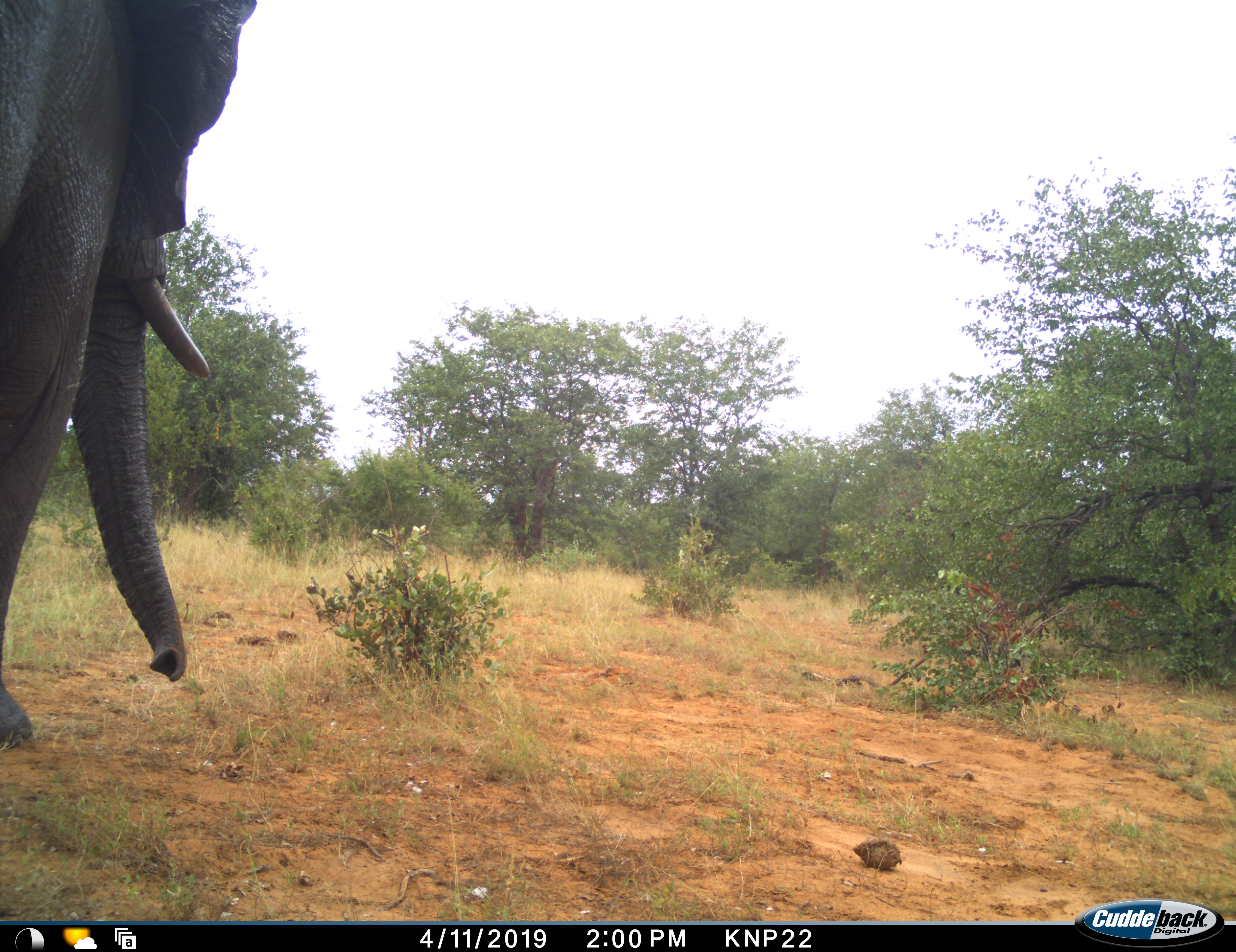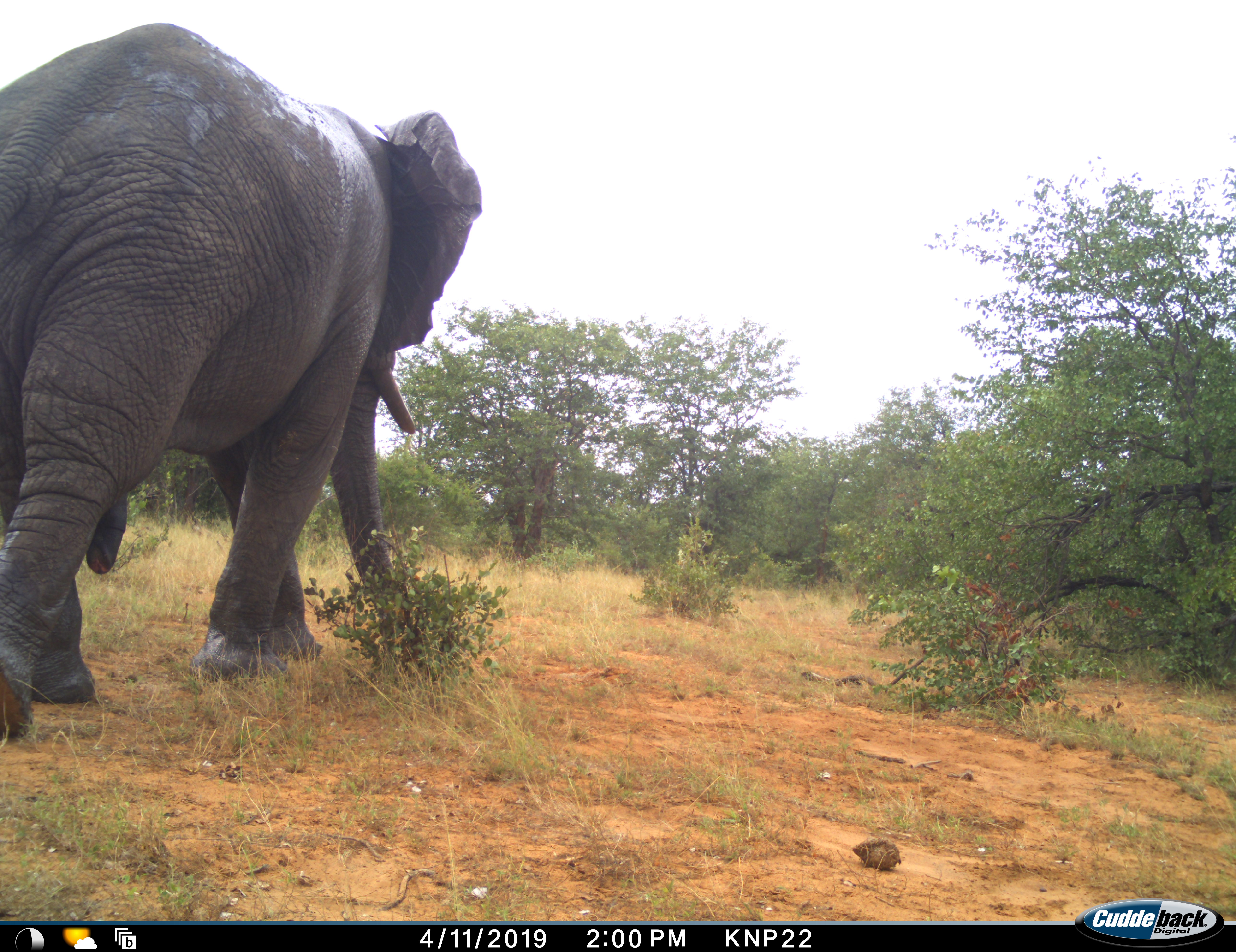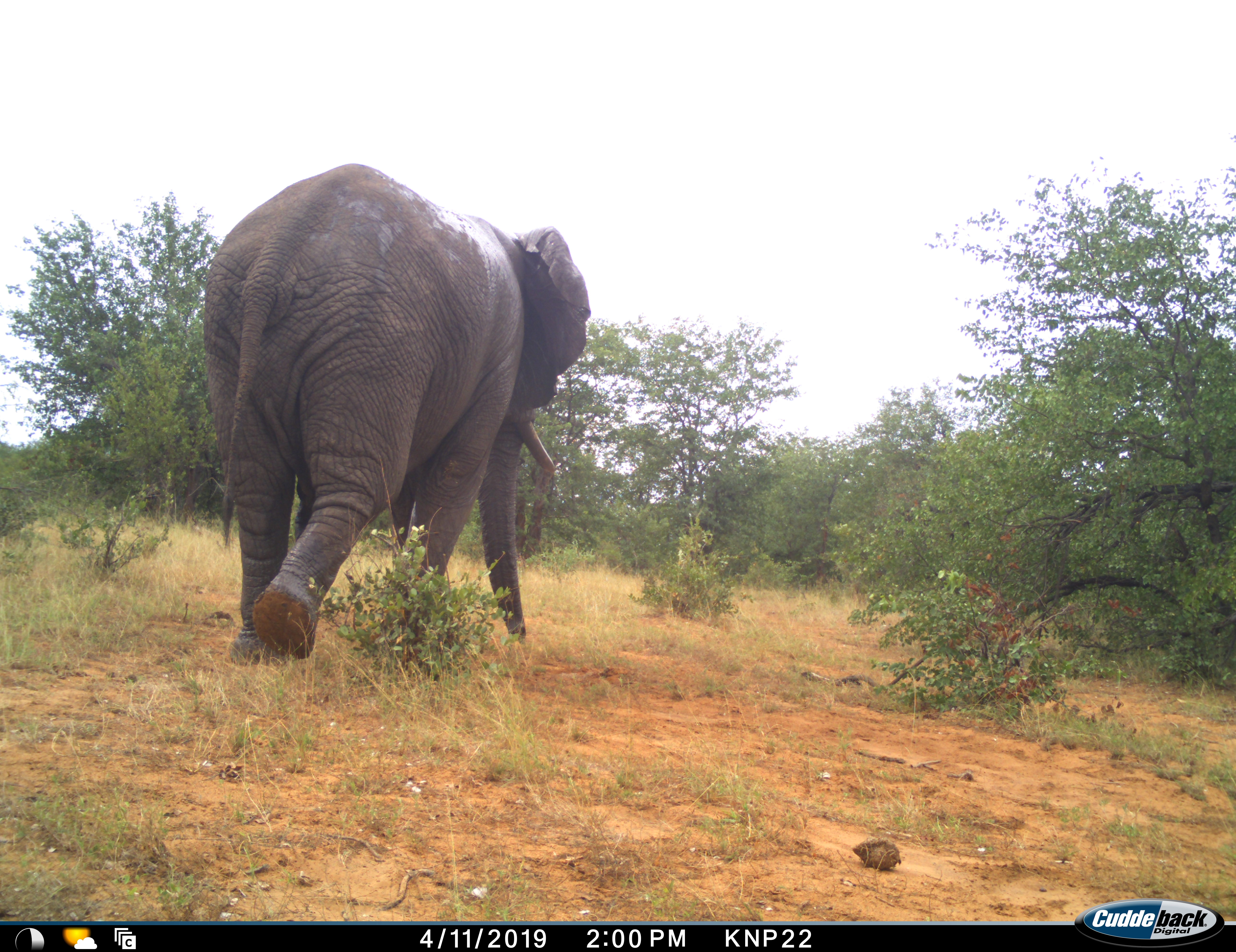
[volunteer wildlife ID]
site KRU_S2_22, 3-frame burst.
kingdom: Animalia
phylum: Chordata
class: Mammalia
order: Proboscidea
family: Elephantidae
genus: Loxodonta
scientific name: Loxodonta africana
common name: african bush elephant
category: elephant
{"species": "elephant (african bush elephant) (Loxodonta africana)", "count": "1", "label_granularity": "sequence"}